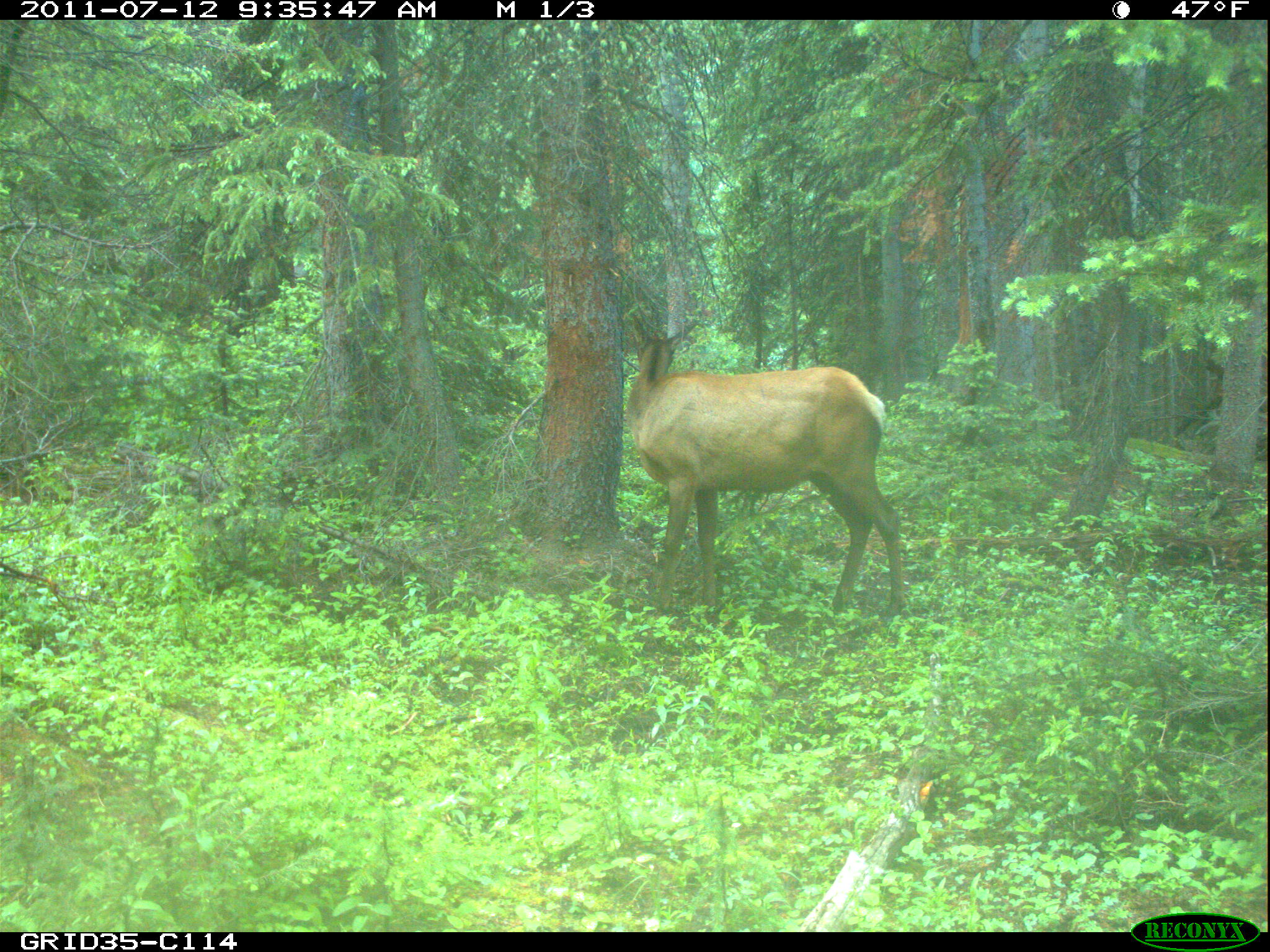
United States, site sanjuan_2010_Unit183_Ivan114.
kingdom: Animalia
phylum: Chordata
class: Mammalia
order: Artiodactyla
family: Cervidae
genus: Cervus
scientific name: Cervus elaphus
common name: red deer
Cervus elaphus (red deer).